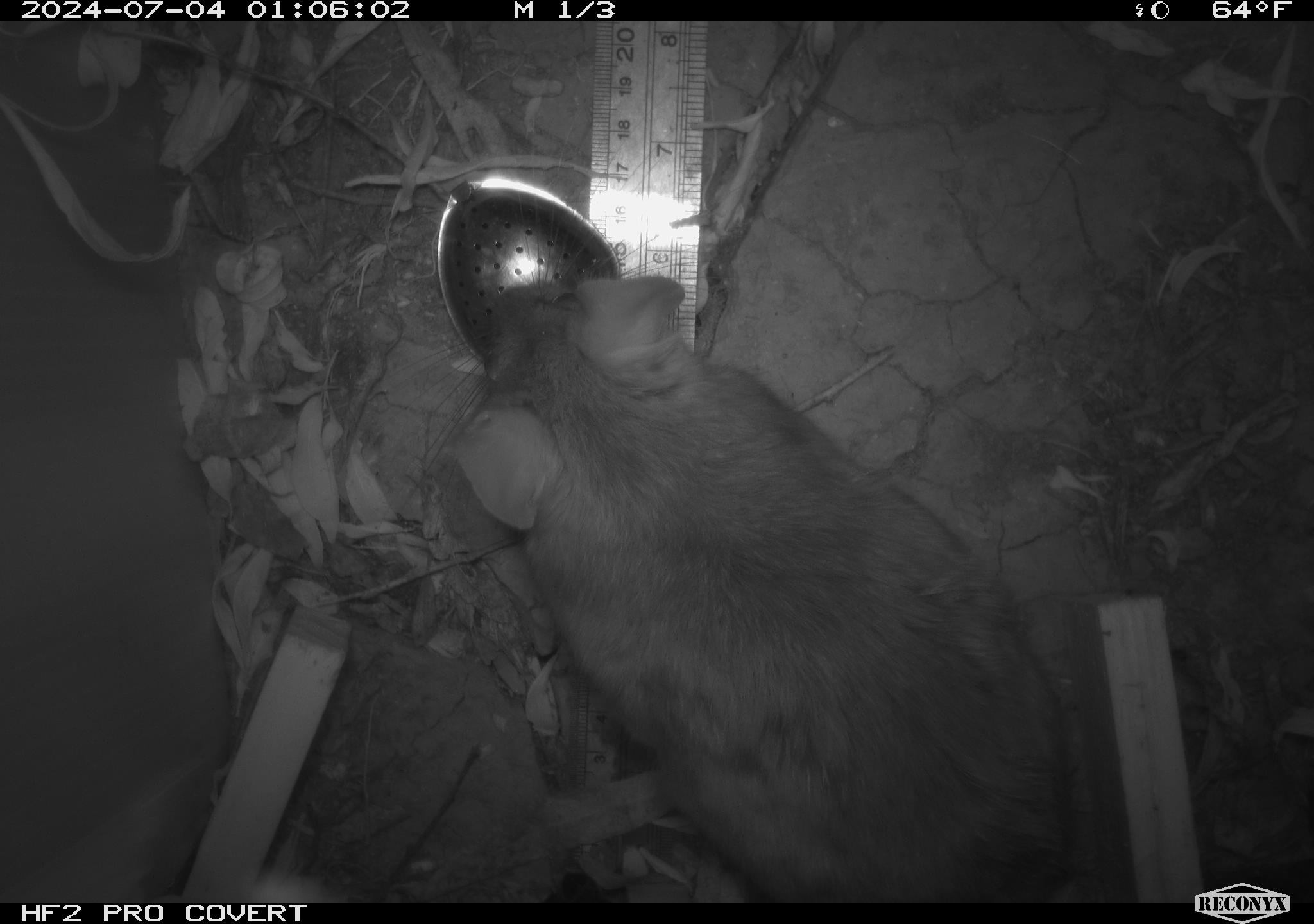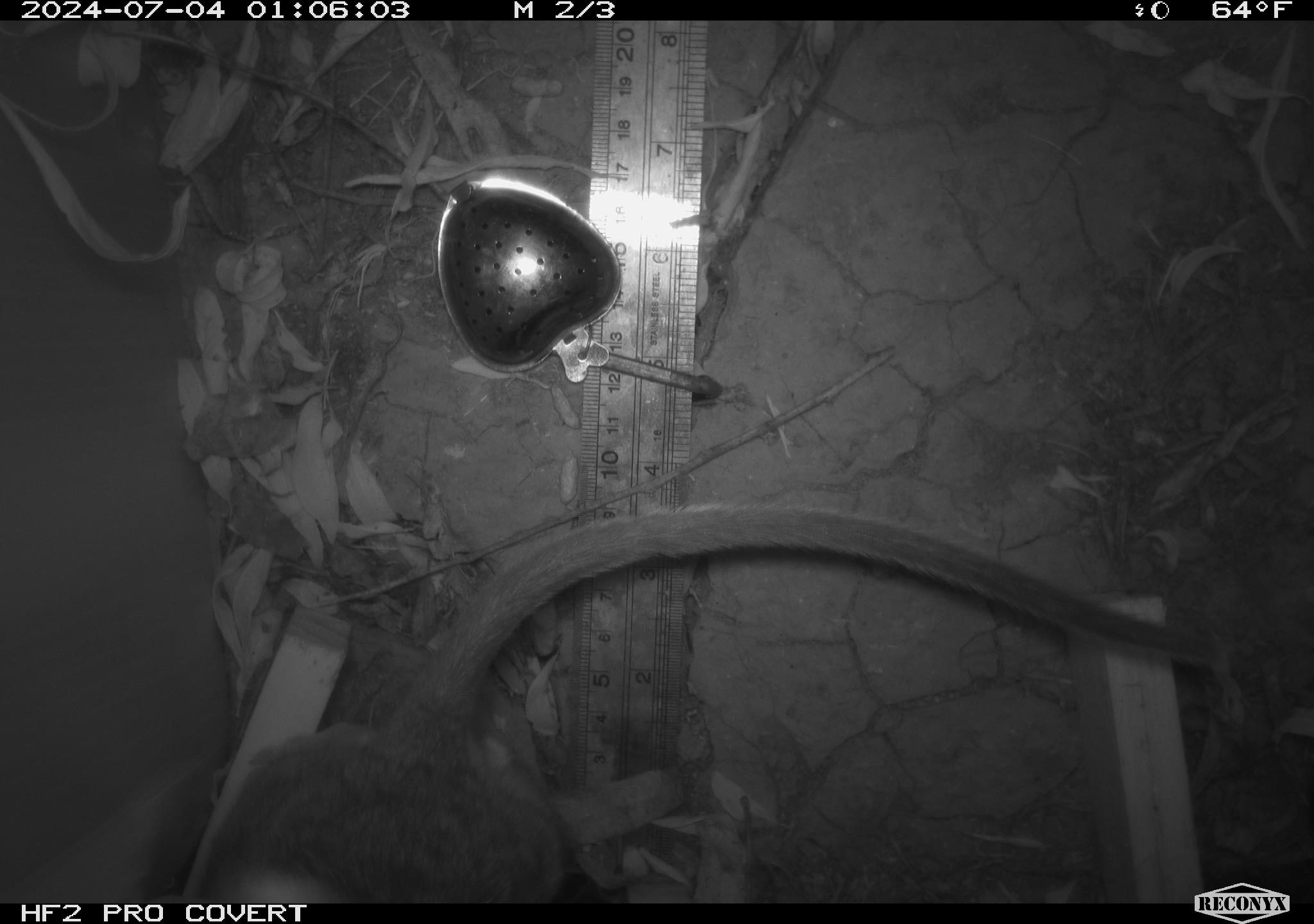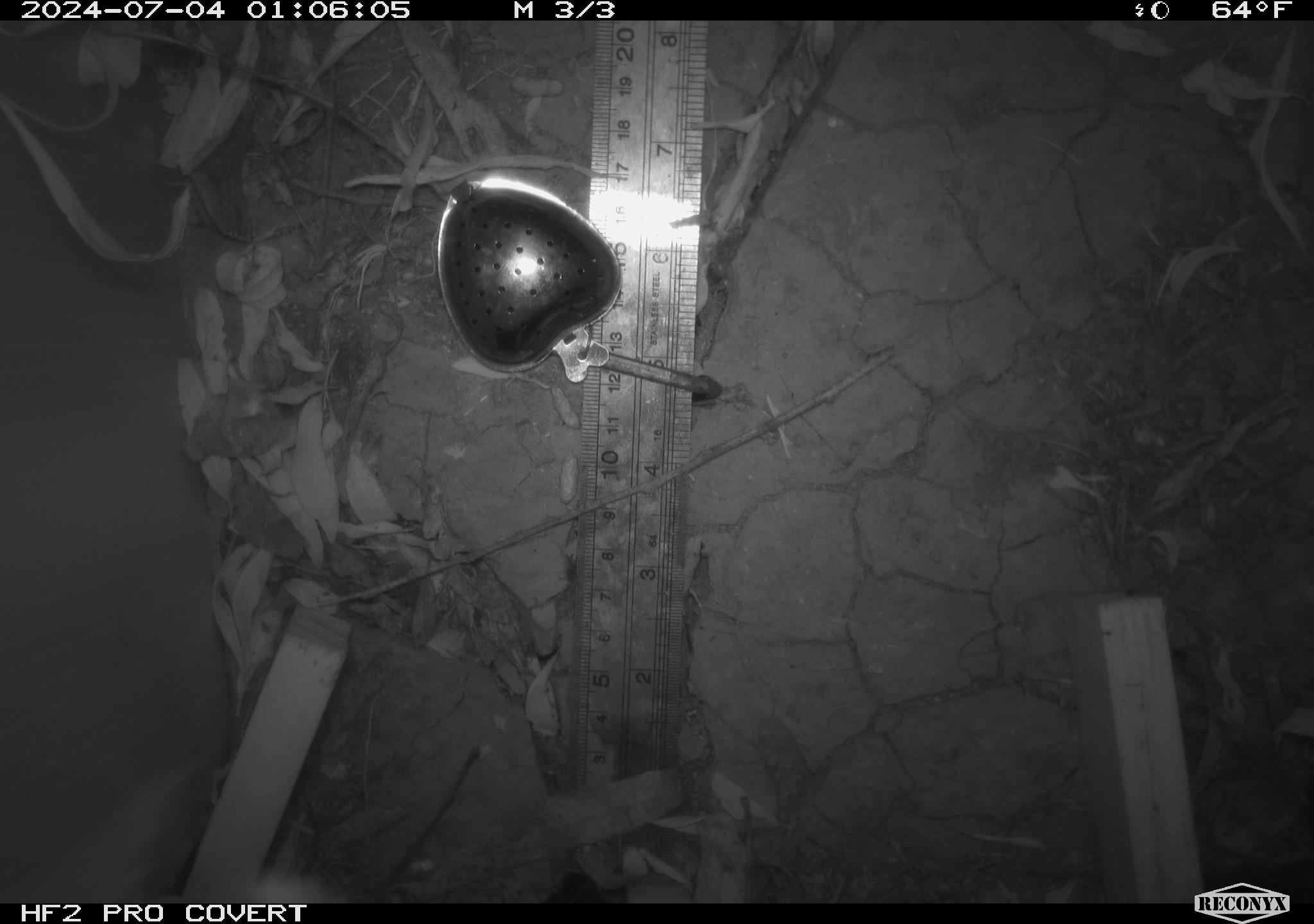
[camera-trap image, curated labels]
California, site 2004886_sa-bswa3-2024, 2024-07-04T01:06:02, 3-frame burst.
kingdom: Animalia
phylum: Chordata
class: Mammalia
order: Rodentia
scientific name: Rodentia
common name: woodrat or rat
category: woodrat or rat species